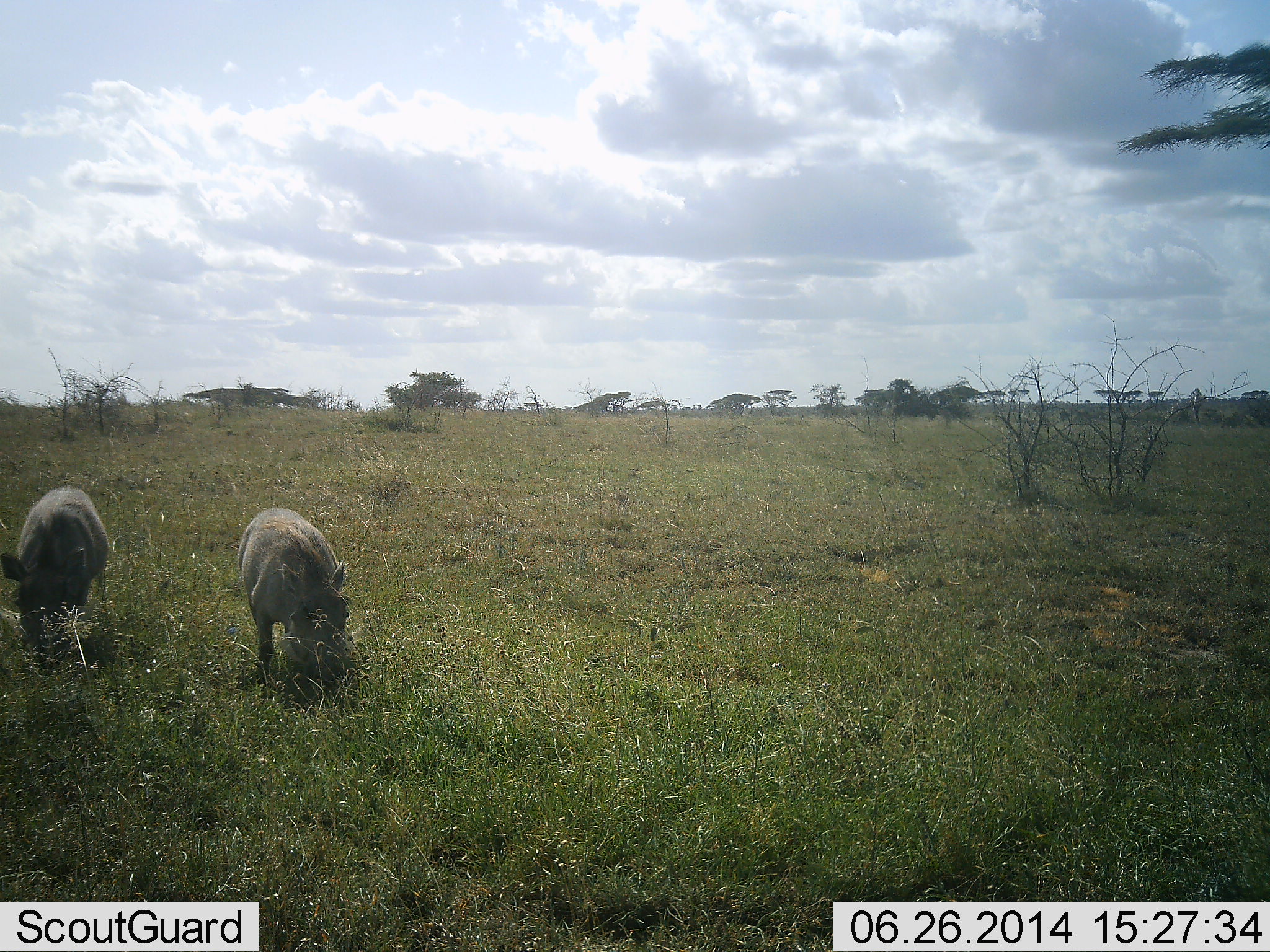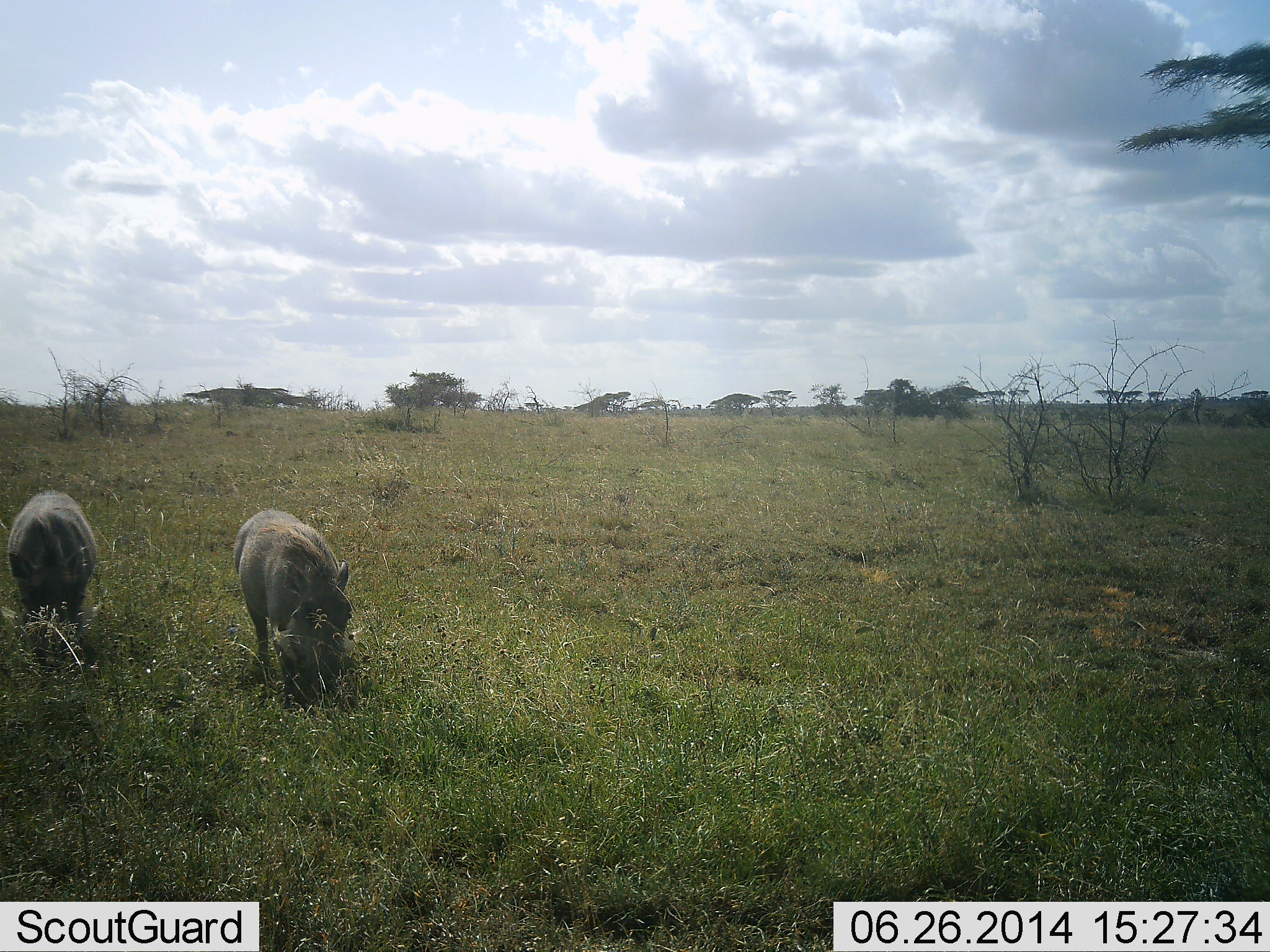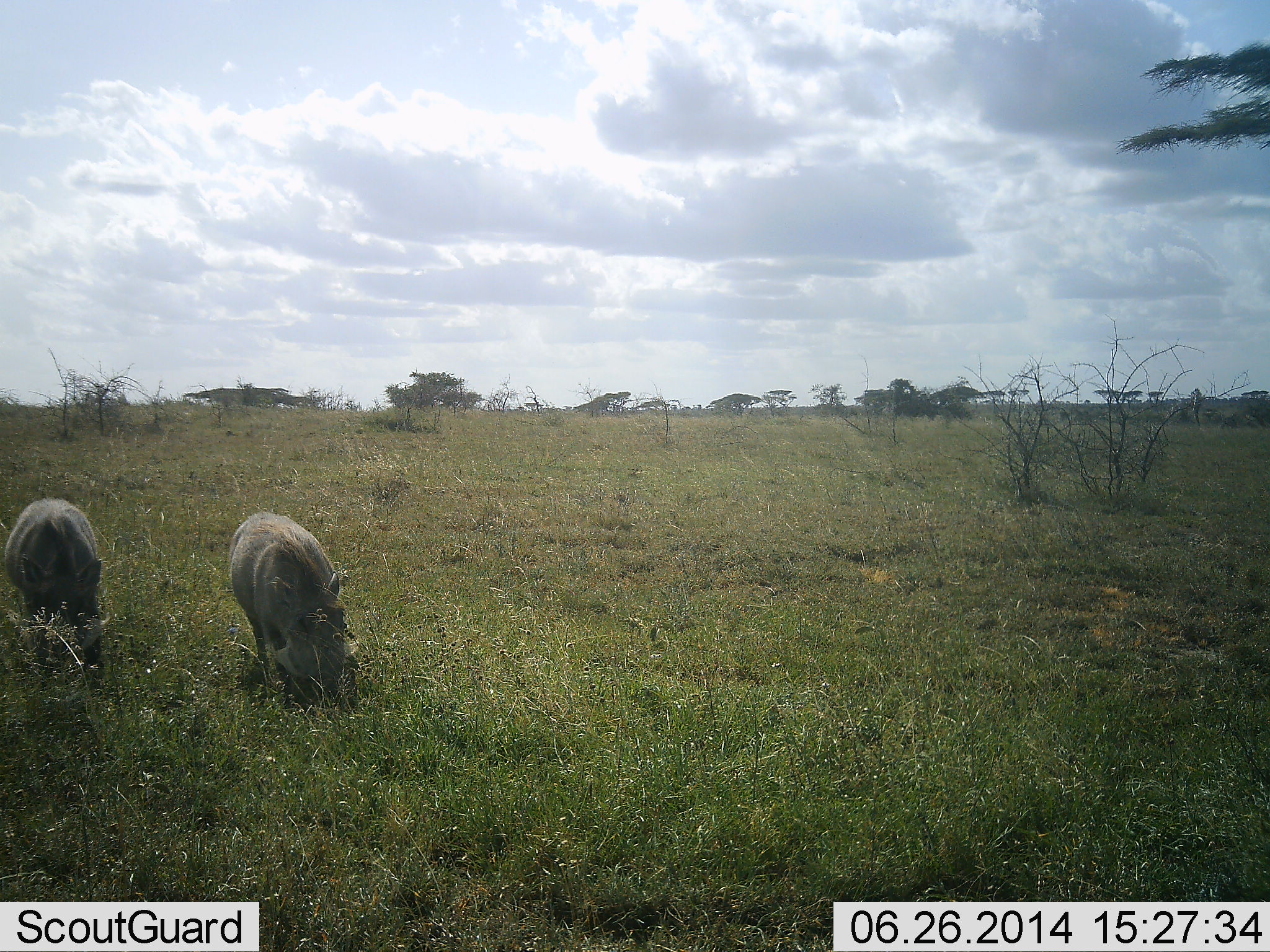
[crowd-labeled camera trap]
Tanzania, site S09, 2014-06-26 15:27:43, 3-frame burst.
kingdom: Animalia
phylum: Chordata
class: Mammalia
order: Artiodactyla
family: Suidae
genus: Phacochoerus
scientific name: Phacochoerus africanus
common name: warthog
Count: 2.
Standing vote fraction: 10%.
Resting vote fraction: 0%.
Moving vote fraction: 30%.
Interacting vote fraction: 0%.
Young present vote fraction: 0%.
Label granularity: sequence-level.